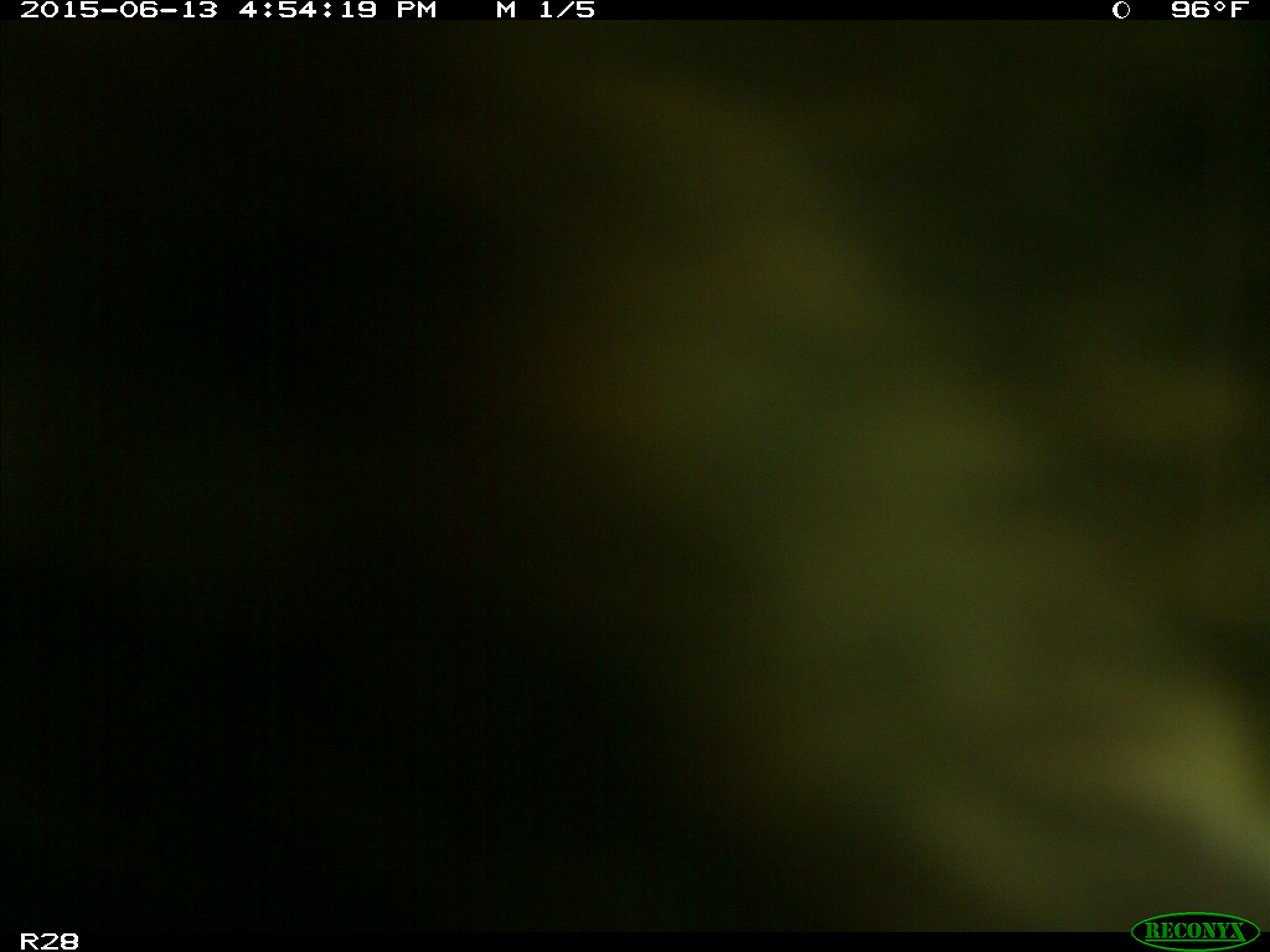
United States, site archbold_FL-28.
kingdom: Animalia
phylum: Chordata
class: Mammalia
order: Artiodactyla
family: Bovidae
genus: Bos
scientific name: Bos taurus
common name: domestic cow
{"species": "Bos taurus (domestic cow)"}